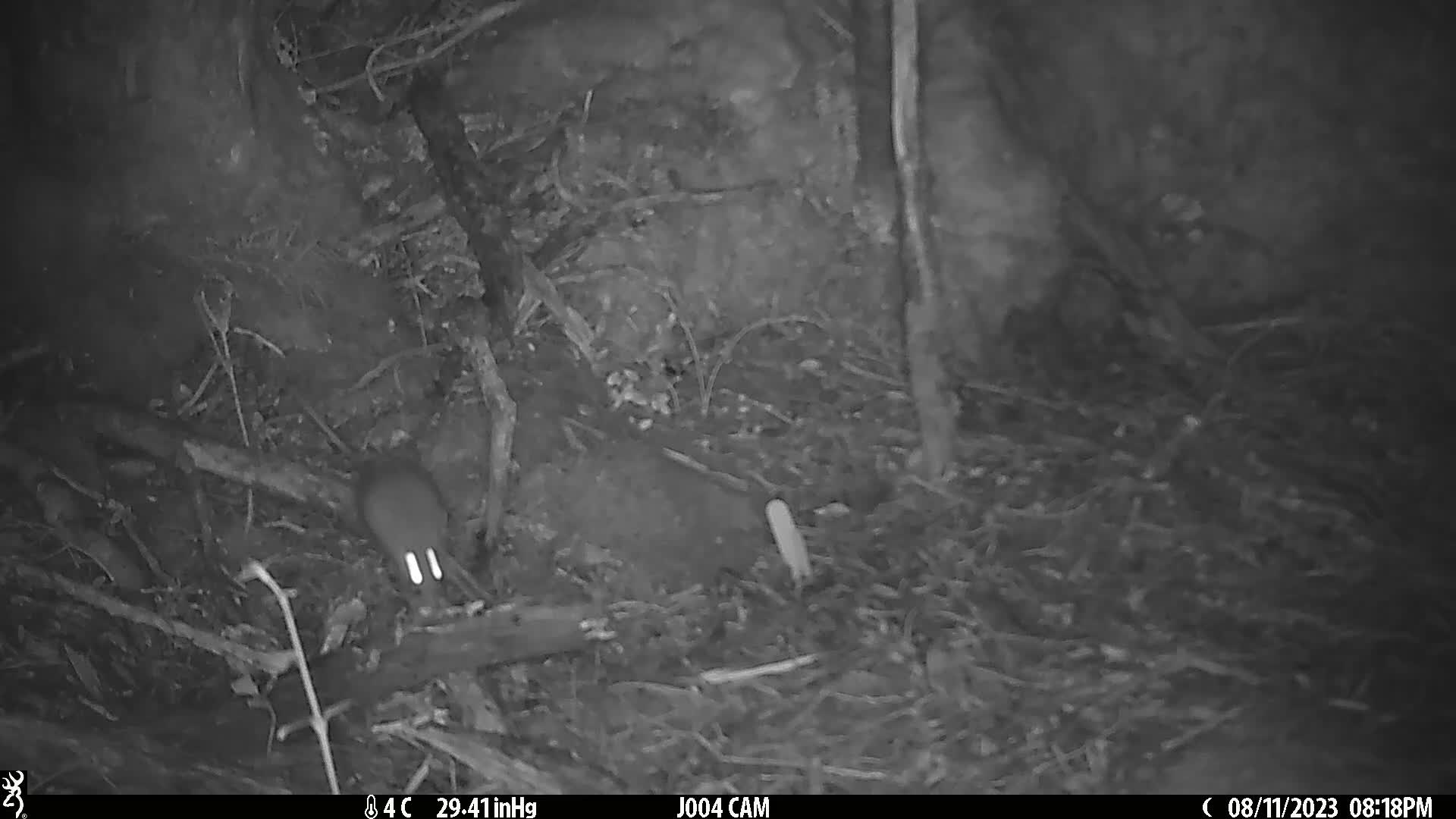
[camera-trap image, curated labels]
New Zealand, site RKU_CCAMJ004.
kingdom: Animalia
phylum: Chordata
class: Mammalia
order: Rodentia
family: Muridae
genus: Rattus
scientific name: Rattus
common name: rat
Rat (Rattus).